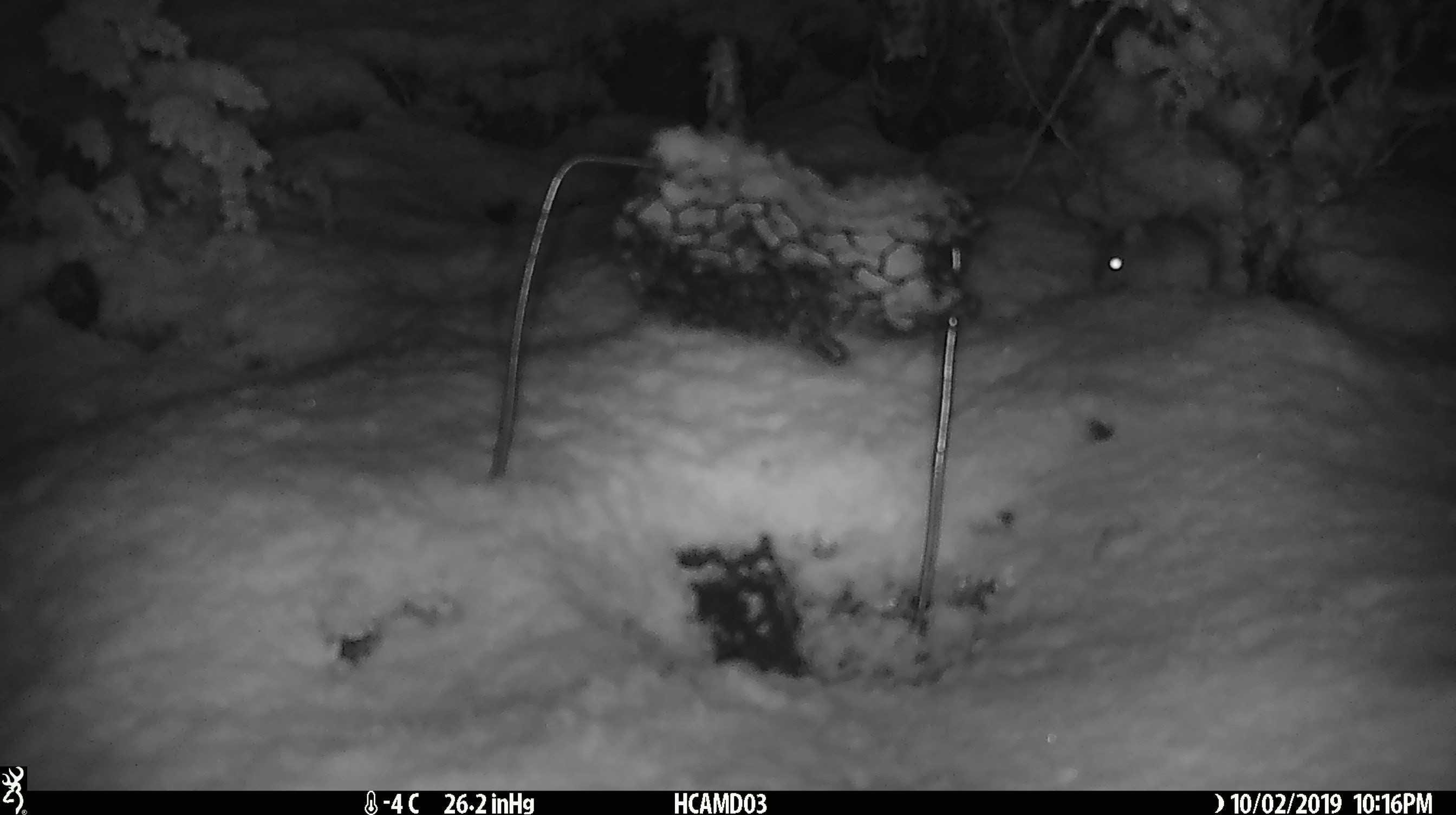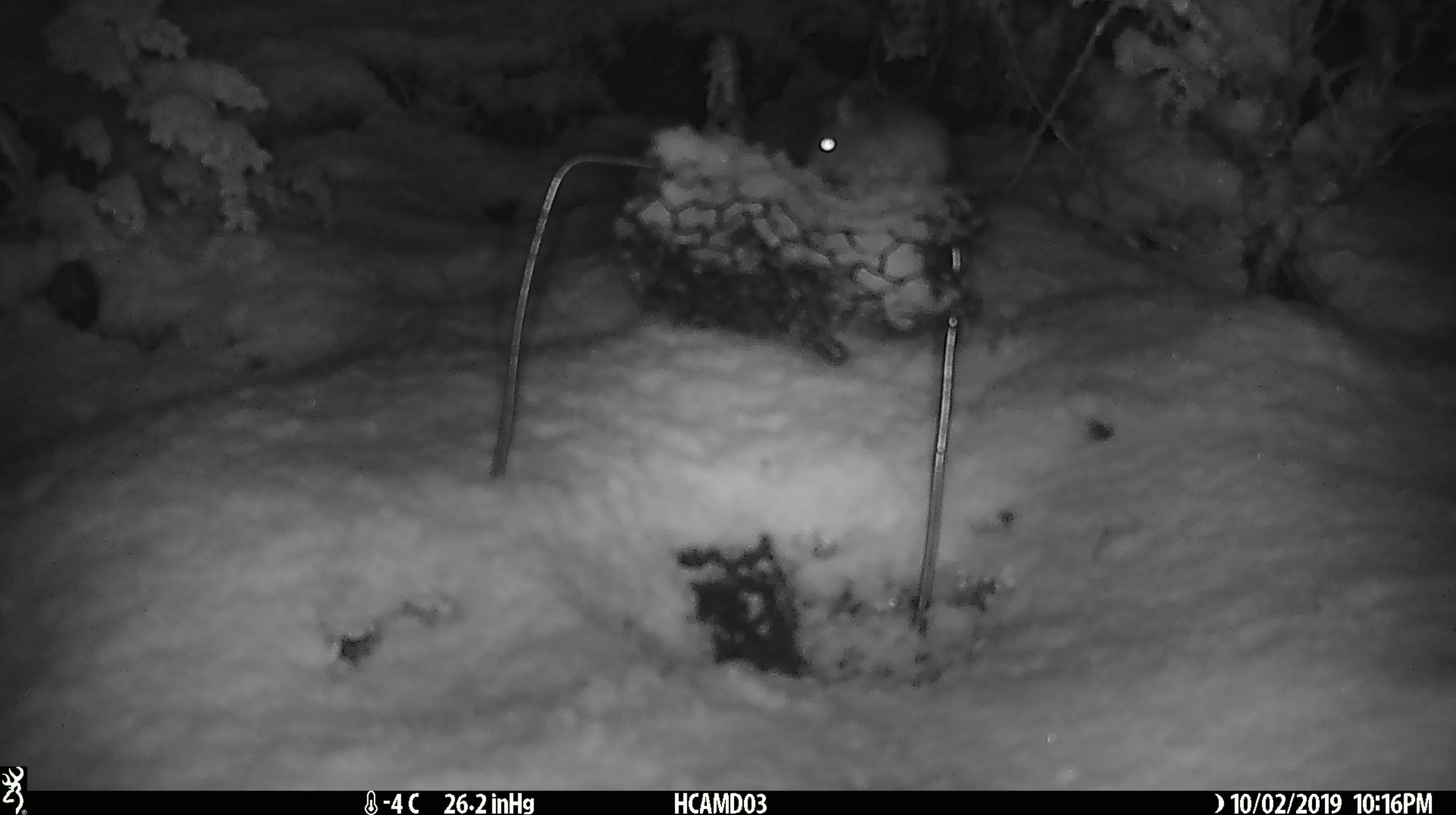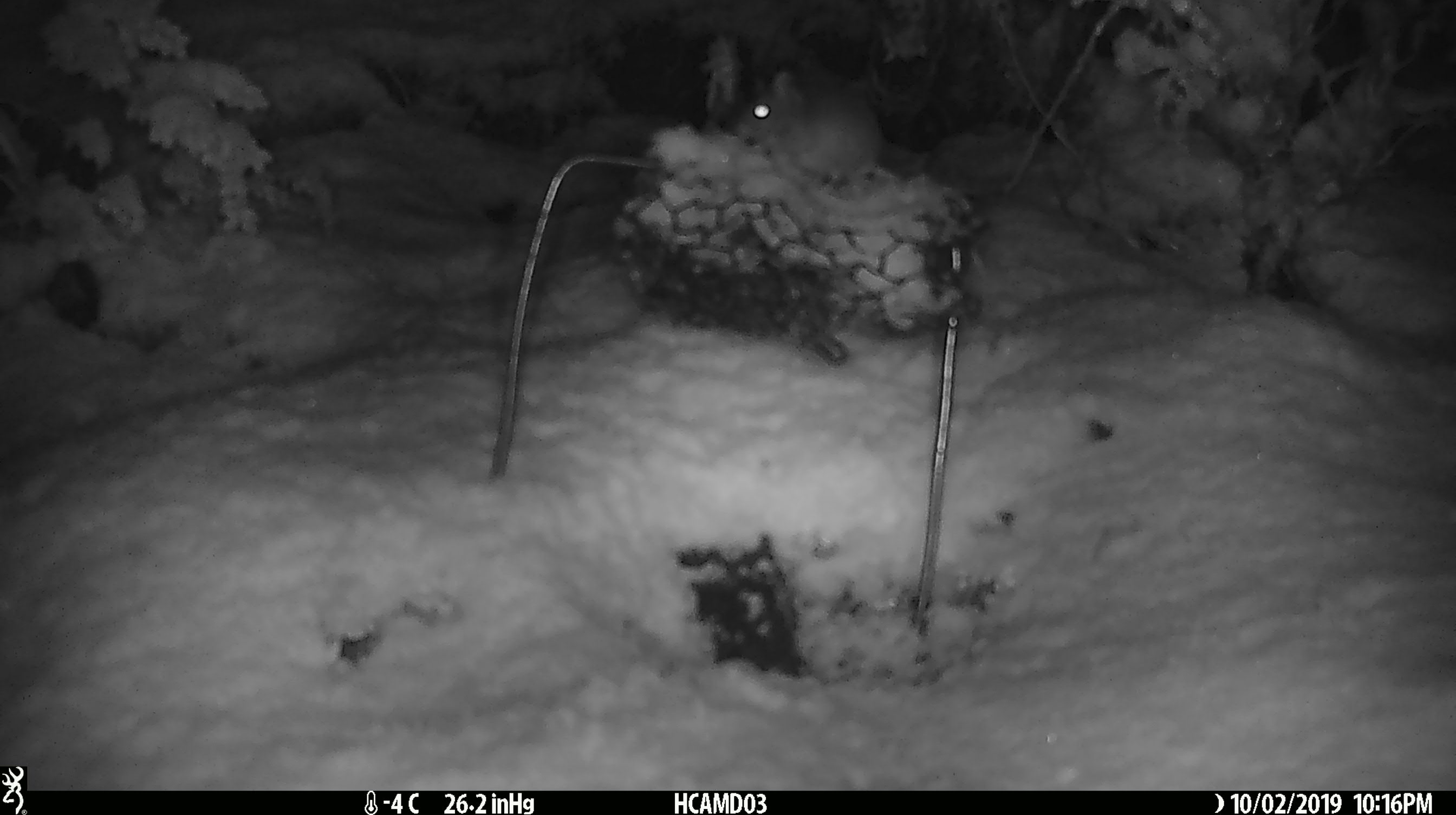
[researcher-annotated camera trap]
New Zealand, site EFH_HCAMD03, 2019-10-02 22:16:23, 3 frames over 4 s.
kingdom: Animalia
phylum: Chordata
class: Mammalia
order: Rodentia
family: Muridae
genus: Mus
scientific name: Mus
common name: mouse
Mouse (Mus).